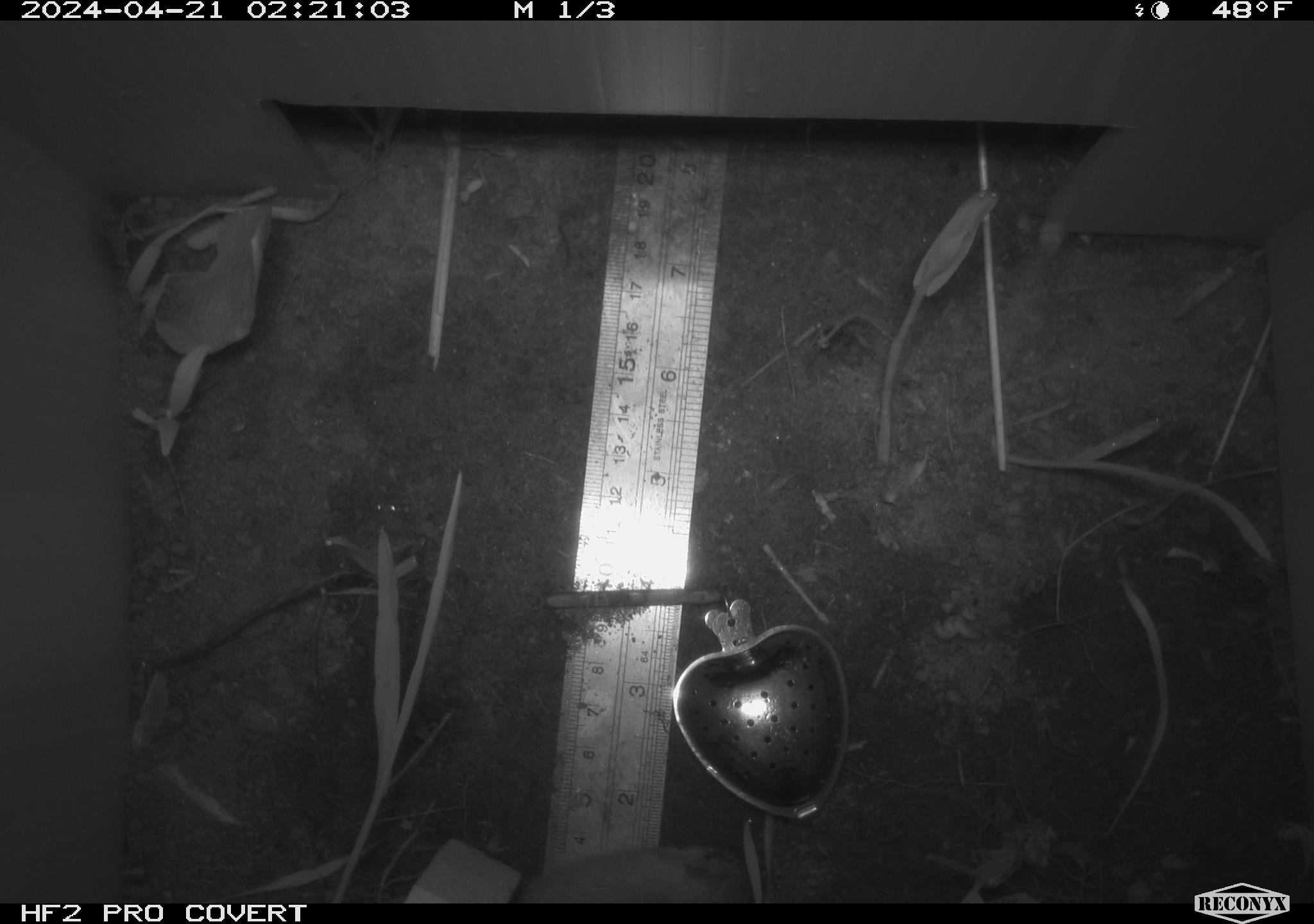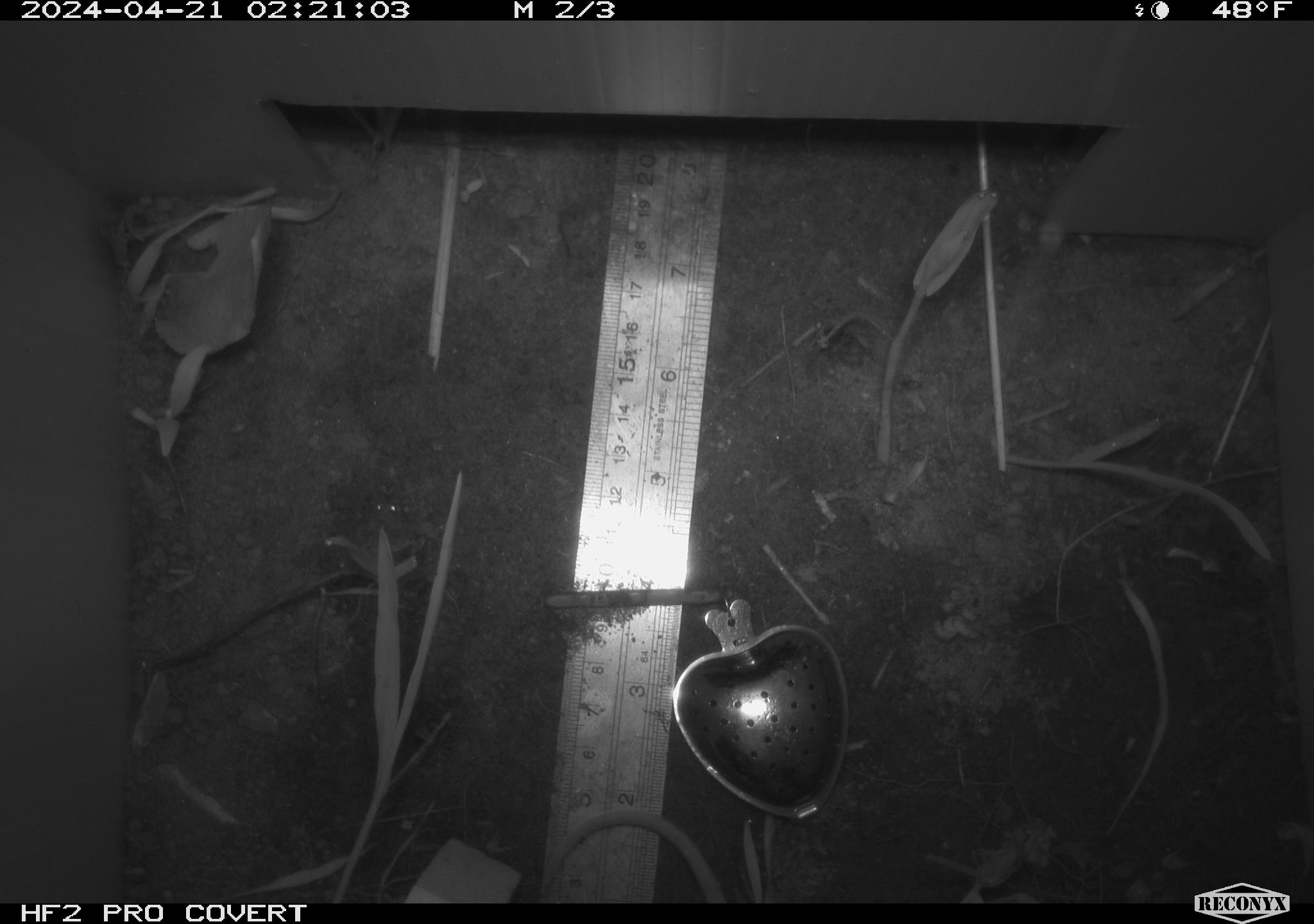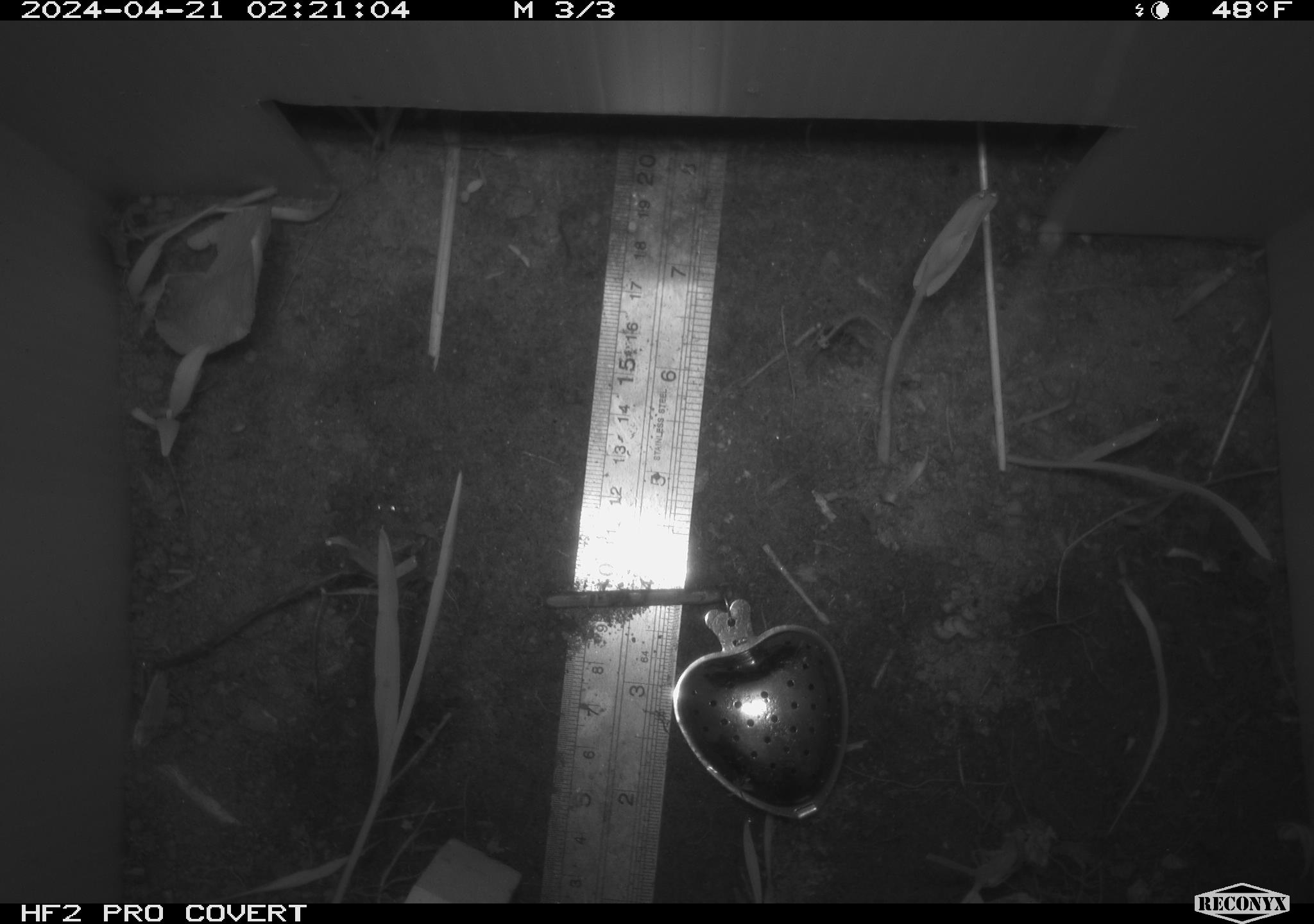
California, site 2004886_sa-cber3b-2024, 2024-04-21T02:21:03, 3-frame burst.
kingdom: Animalia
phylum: Chordata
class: Mammalia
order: Rodentia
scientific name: Rodentia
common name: mouse species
Mouse species (Rodentia).